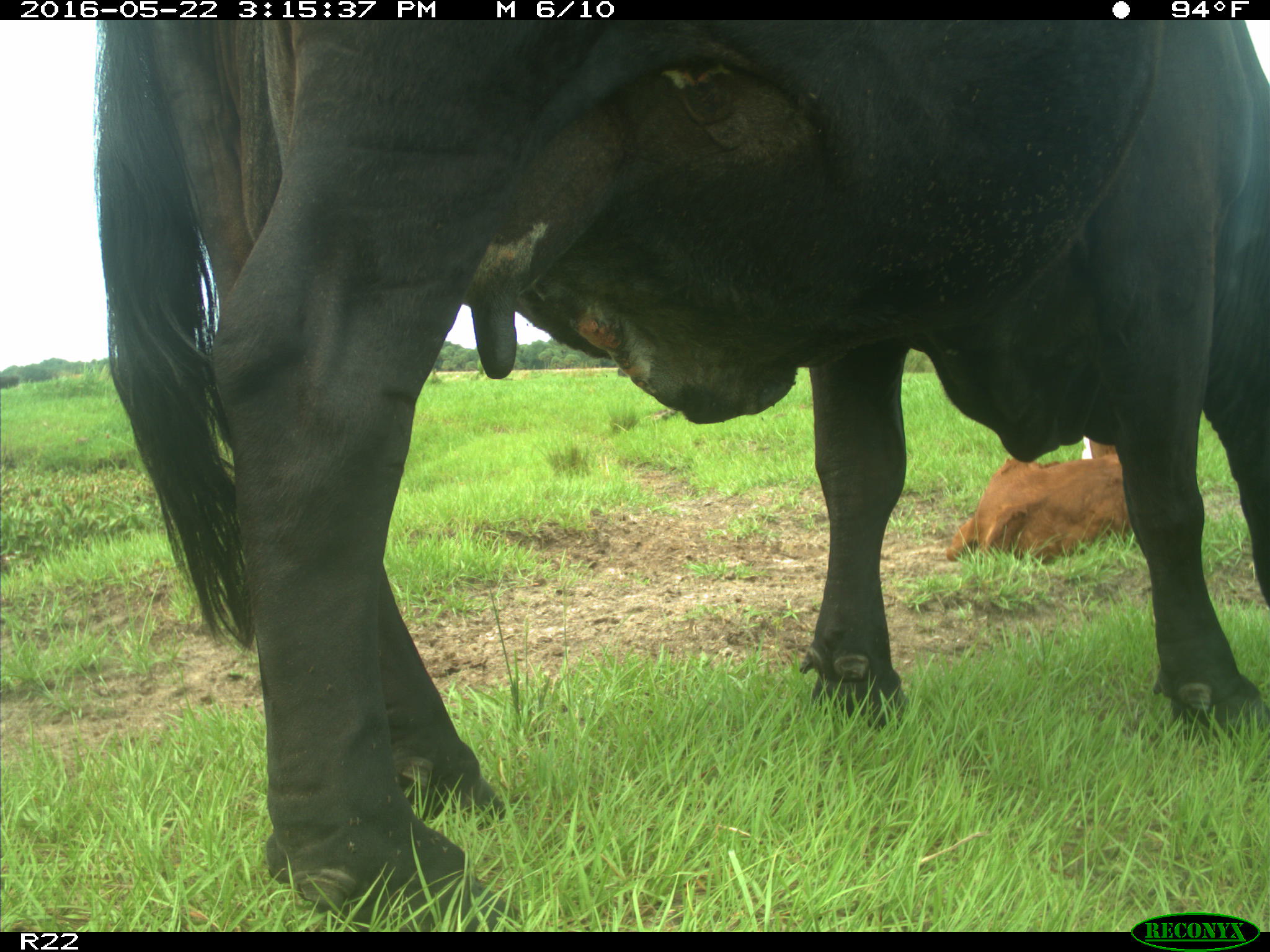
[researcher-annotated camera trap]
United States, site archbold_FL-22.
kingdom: Animalia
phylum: Chordata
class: Mammalia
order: Artiodactyla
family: Bovidae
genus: Bos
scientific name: Bos taurus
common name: domestic cow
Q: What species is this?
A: Bos taurus (domestic cow).